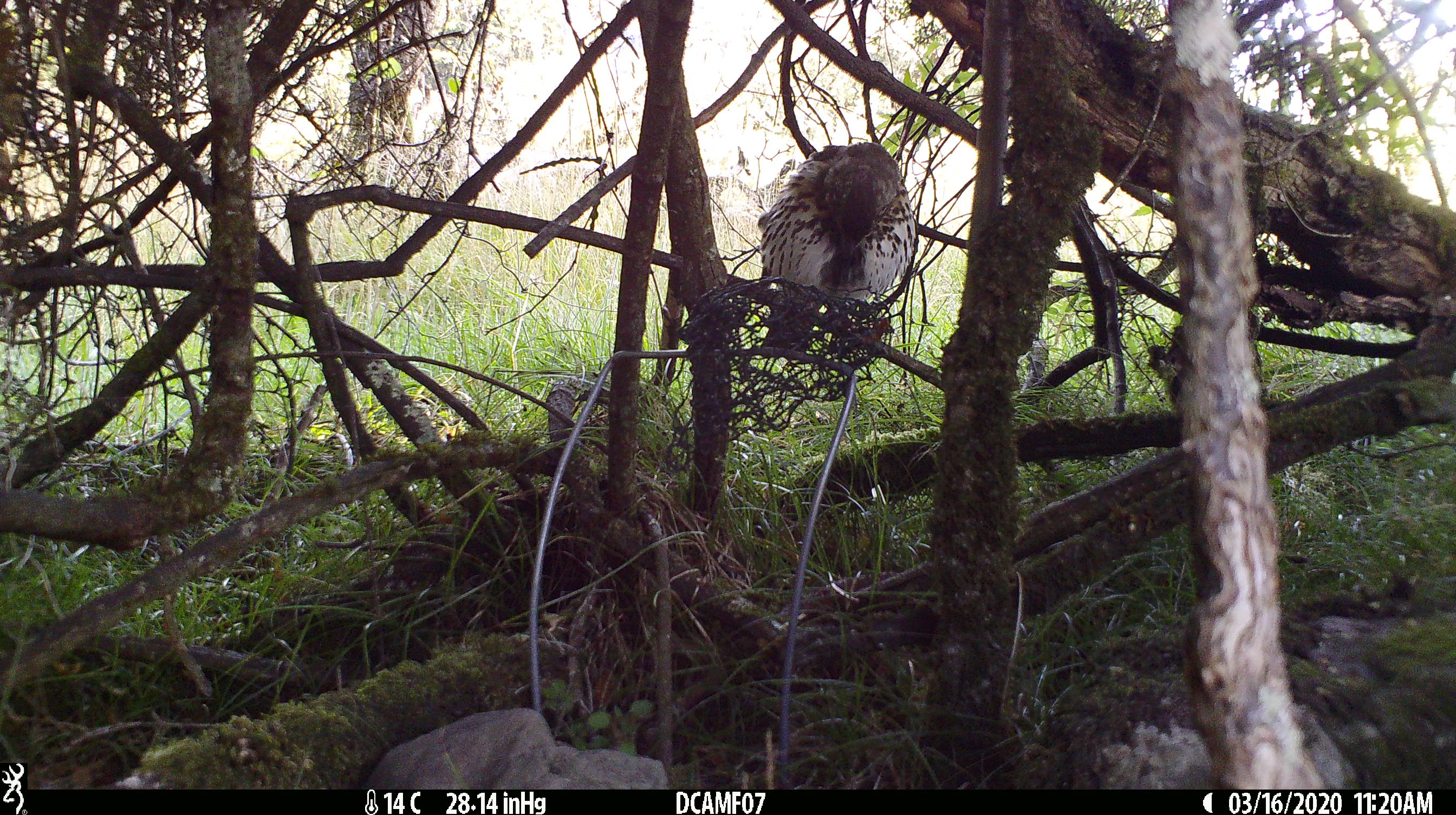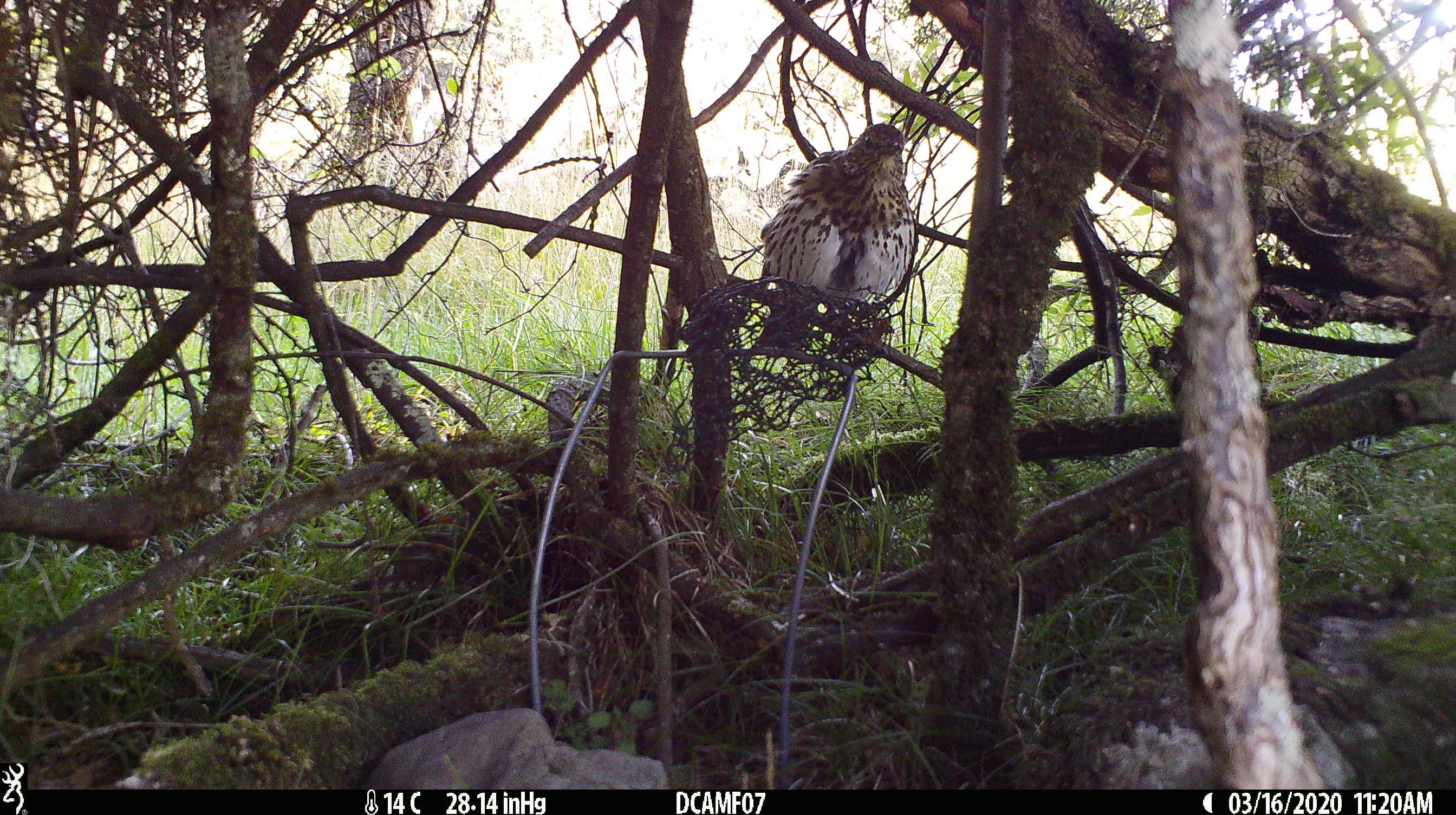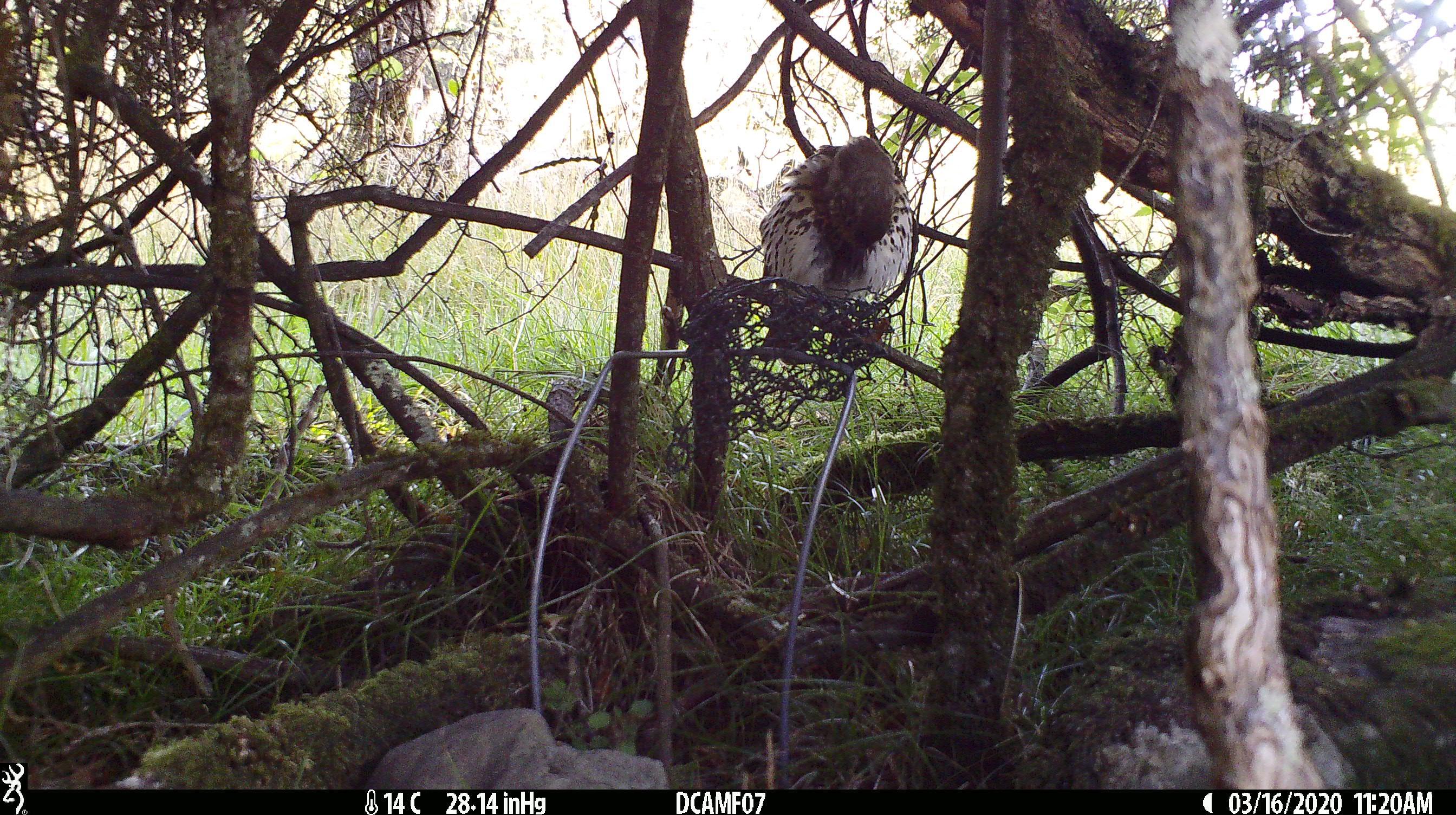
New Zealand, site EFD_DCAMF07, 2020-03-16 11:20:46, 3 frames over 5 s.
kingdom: Animalia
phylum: Chordata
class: Aves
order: Passeriformes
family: Turdidae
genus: Turdus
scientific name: Turdus philomelos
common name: song thrush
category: thrush